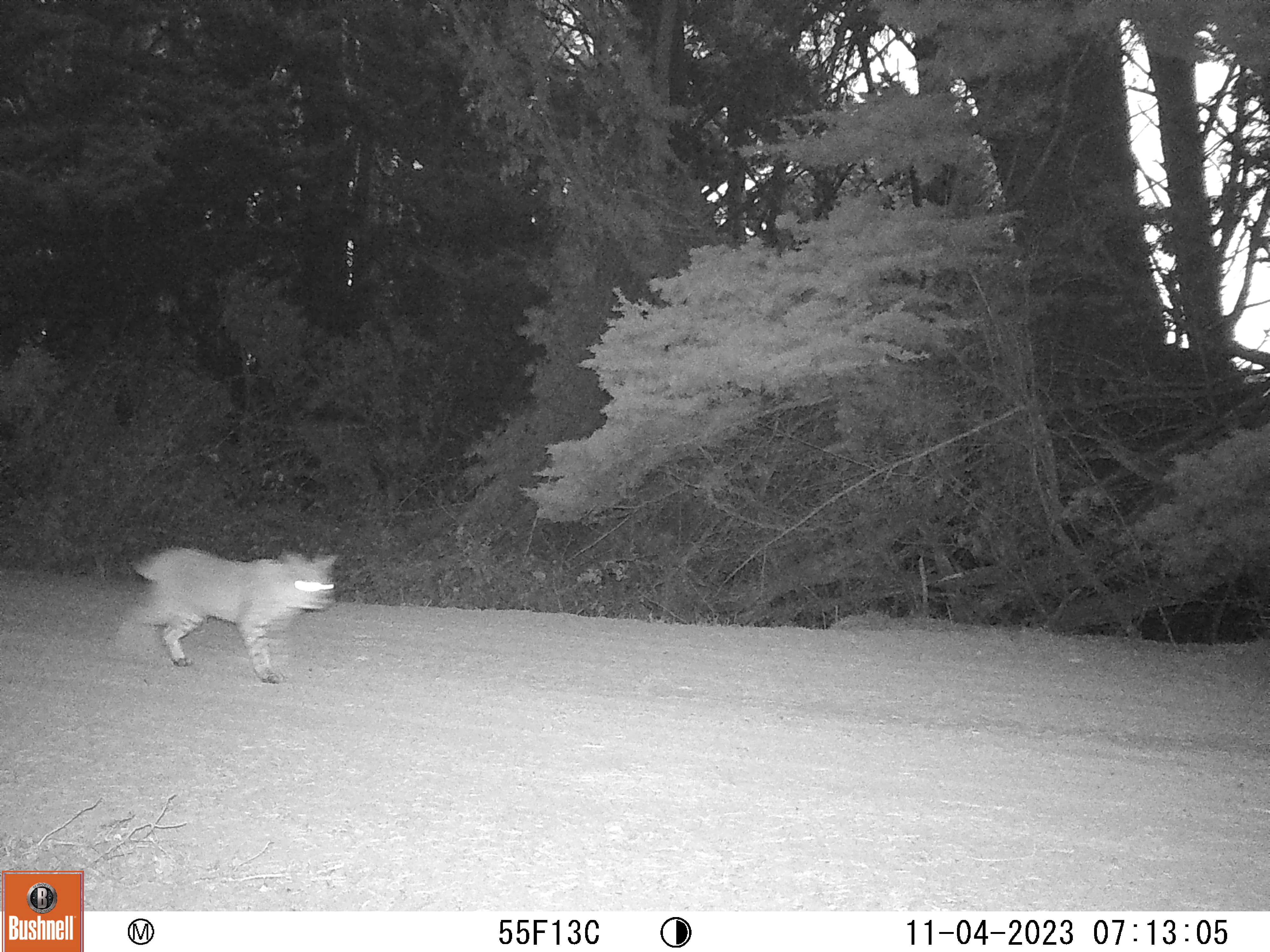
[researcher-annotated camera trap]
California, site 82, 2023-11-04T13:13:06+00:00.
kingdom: Animalia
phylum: Chordata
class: Mammalia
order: Carnivora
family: Felidae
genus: Lynx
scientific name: Lynx rufus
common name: bobcat